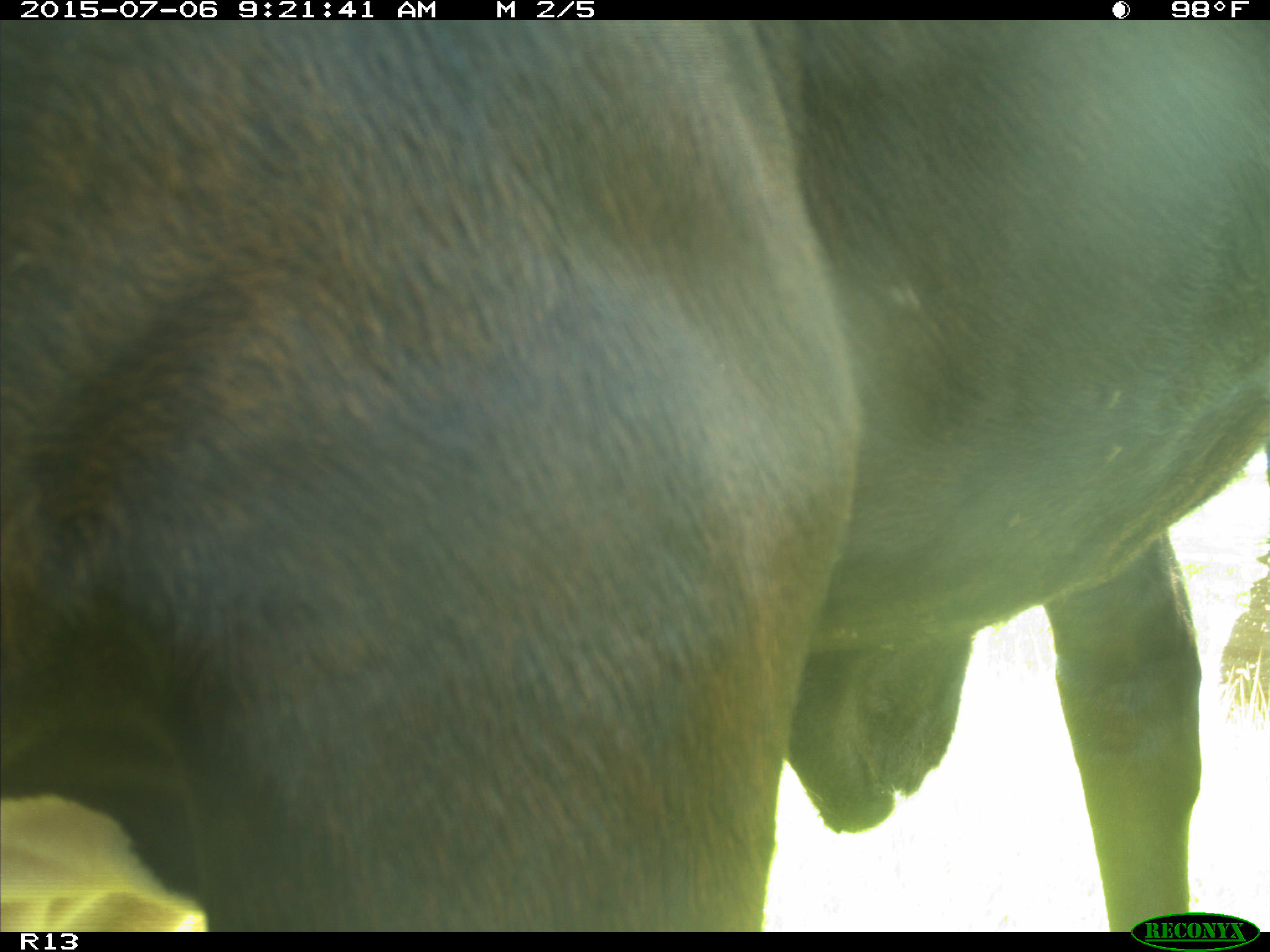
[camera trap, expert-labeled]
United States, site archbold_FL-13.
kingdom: Animalia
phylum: Chordata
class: Mammalia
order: Artiodactyla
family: Bovidae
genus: Bos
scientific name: Bos taurus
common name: domestic cow